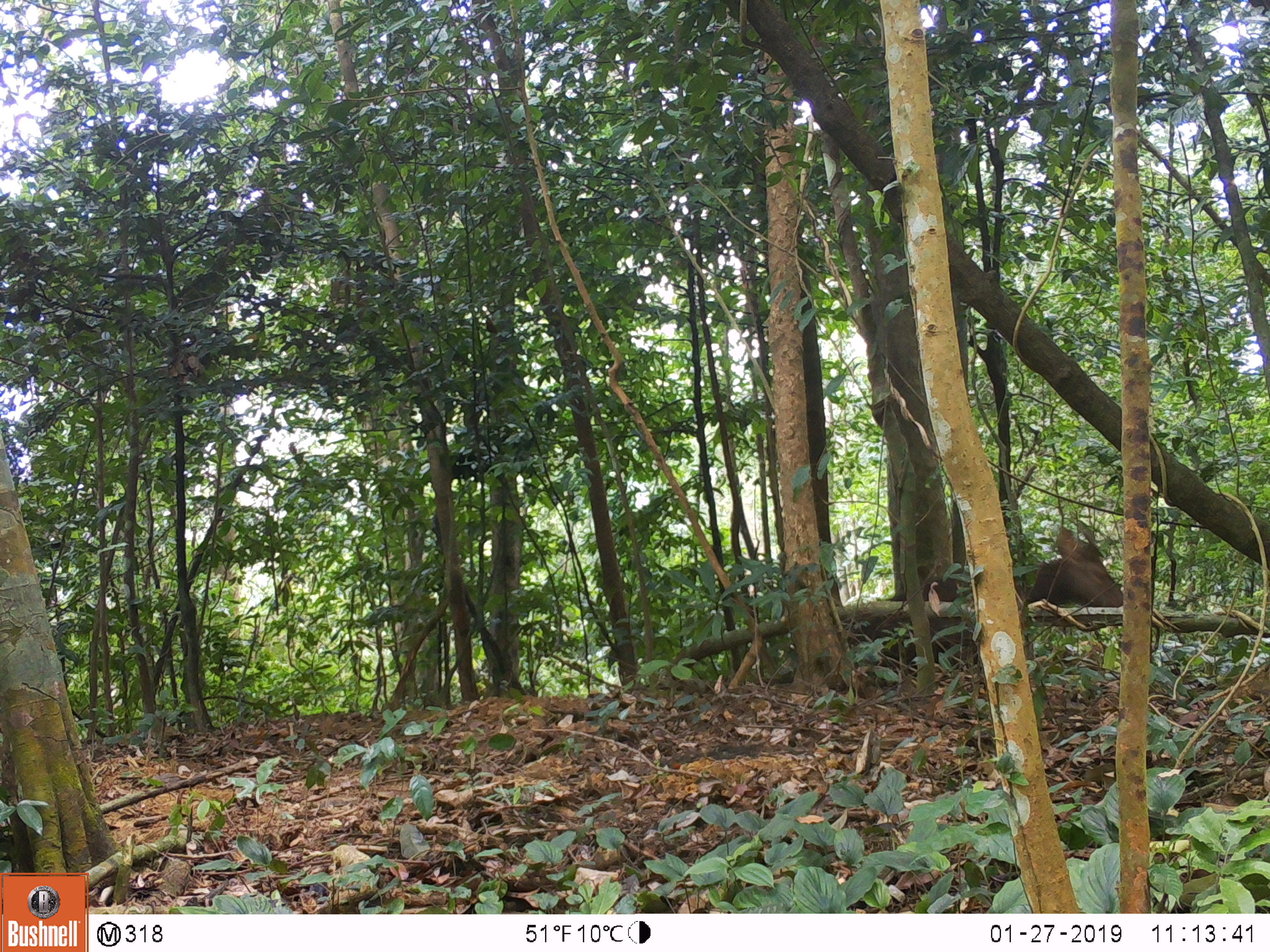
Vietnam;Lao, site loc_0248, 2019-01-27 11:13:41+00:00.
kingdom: Animalia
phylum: Chordata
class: Mammalia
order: Artiodactyla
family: Cervidae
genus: Rusa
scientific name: Rusa unicolor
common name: sambar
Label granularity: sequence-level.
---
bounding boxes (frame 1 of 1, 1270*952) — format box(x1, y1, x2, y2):
sambar: box(844, 522, 1123, 674)